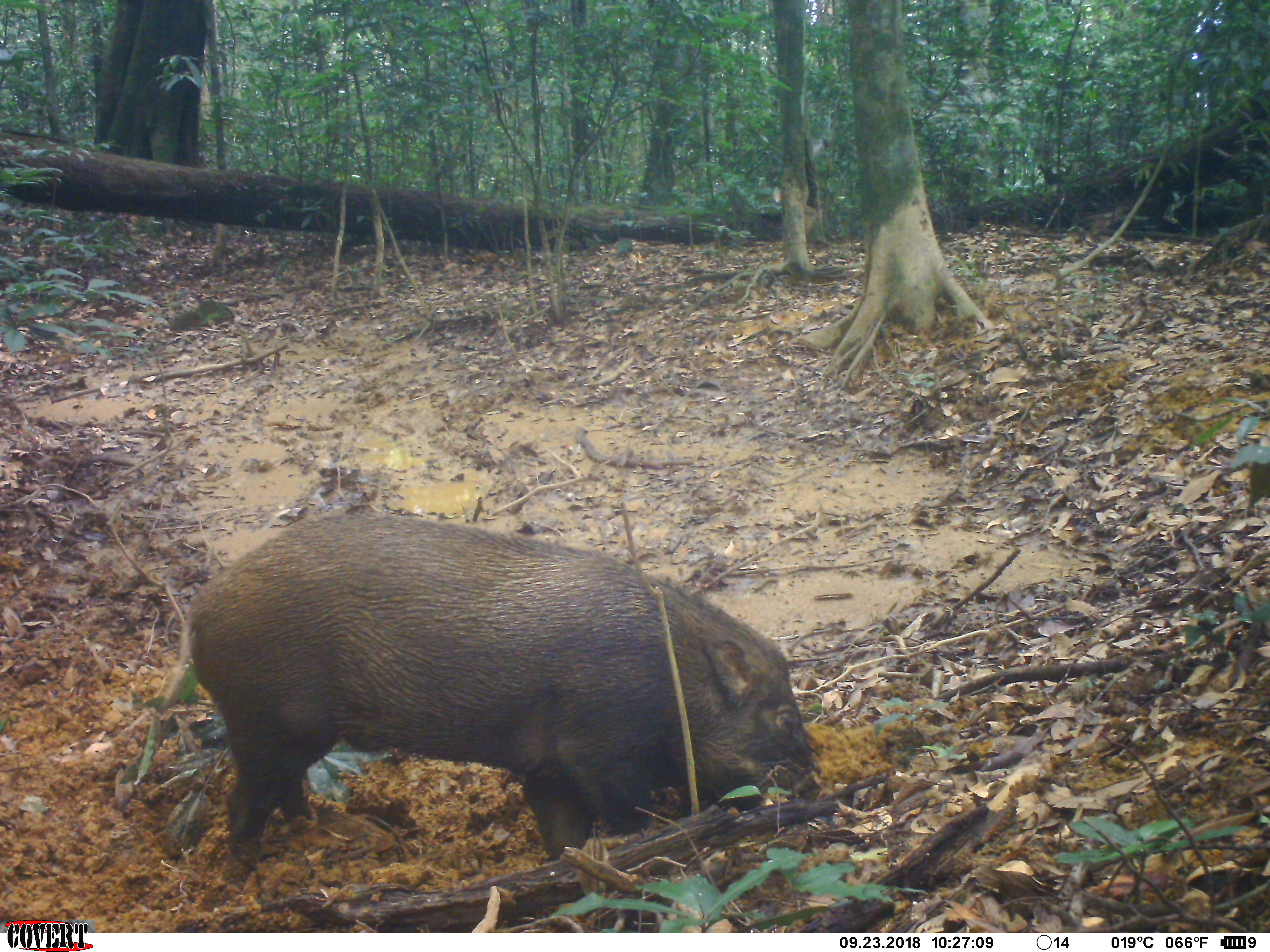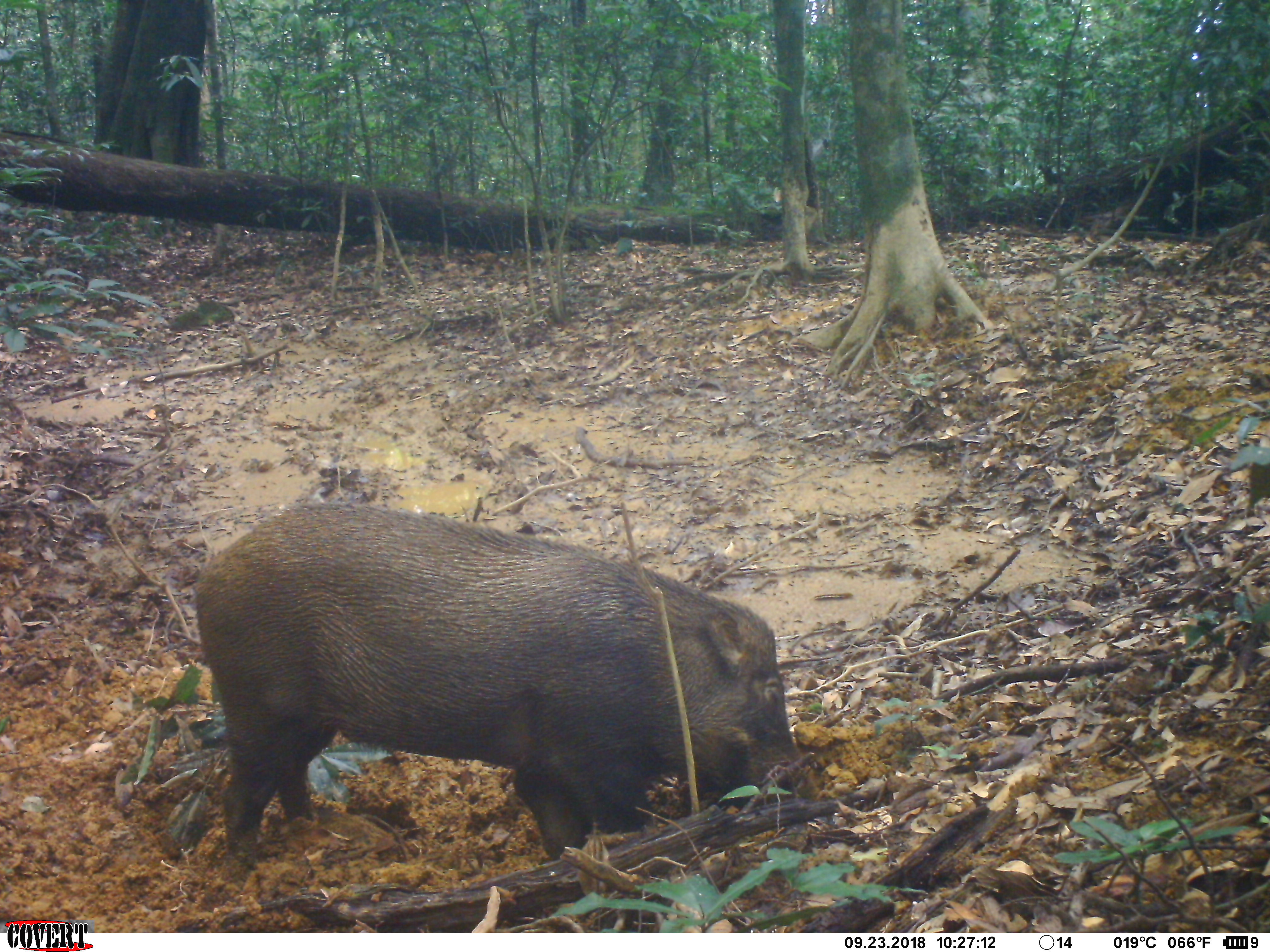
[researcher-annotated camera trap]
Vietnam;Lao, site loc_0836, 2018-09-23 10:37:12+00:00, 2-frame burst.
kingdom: Animalia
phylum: Chordata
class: Mammalia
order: Artiodactyla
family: Suidae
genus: Sus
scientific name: Sus scrofa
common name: eurasian wild pig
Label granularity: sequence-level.